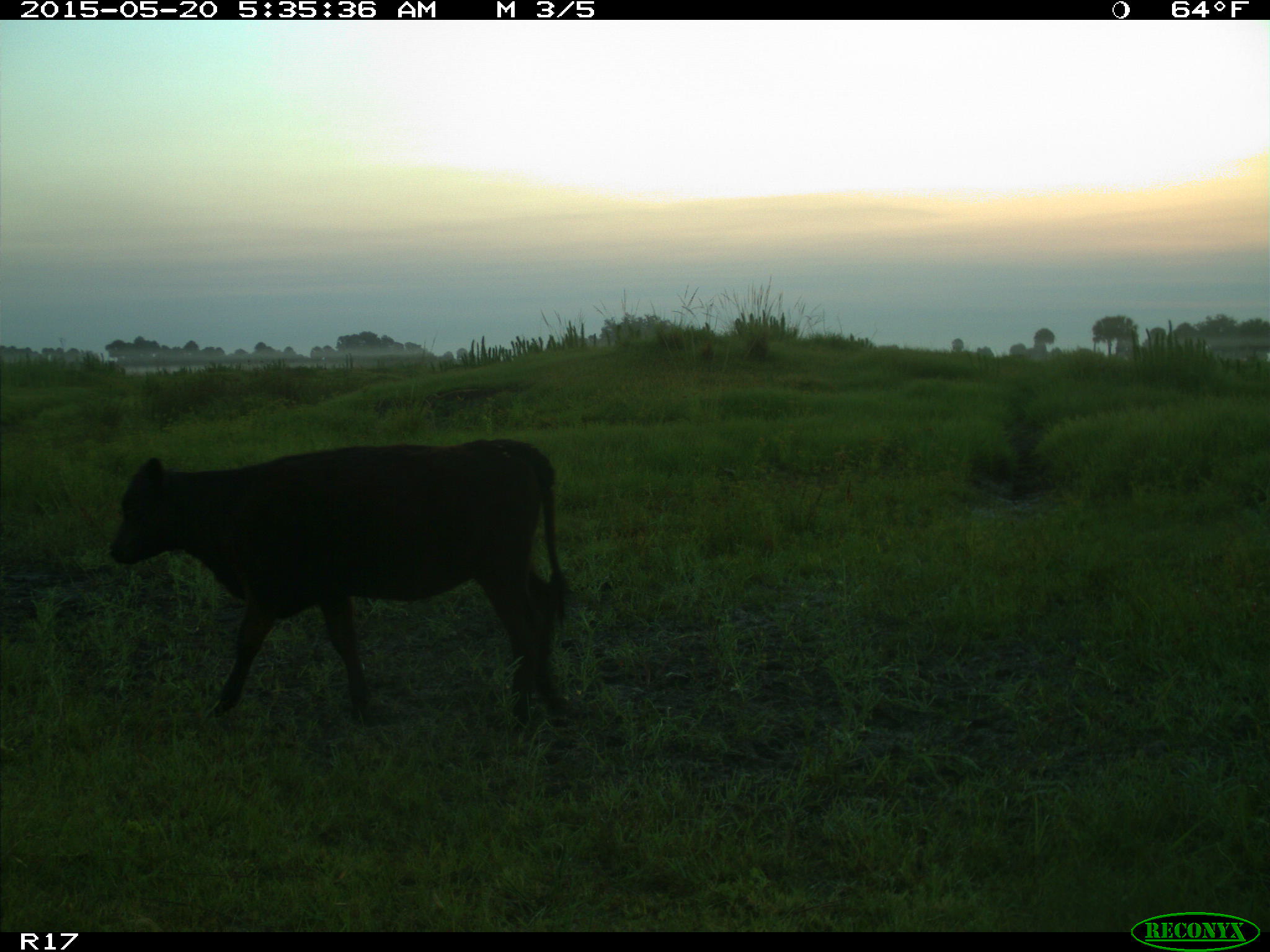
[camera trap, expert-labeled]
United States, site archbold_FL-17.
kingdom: Animalia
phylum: Chordata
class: Mammalia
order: Artiodactyla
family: Bovidae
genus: Bos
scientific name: Bos taurus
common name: domestic cow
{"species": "Bos taurus (domestic cow)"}